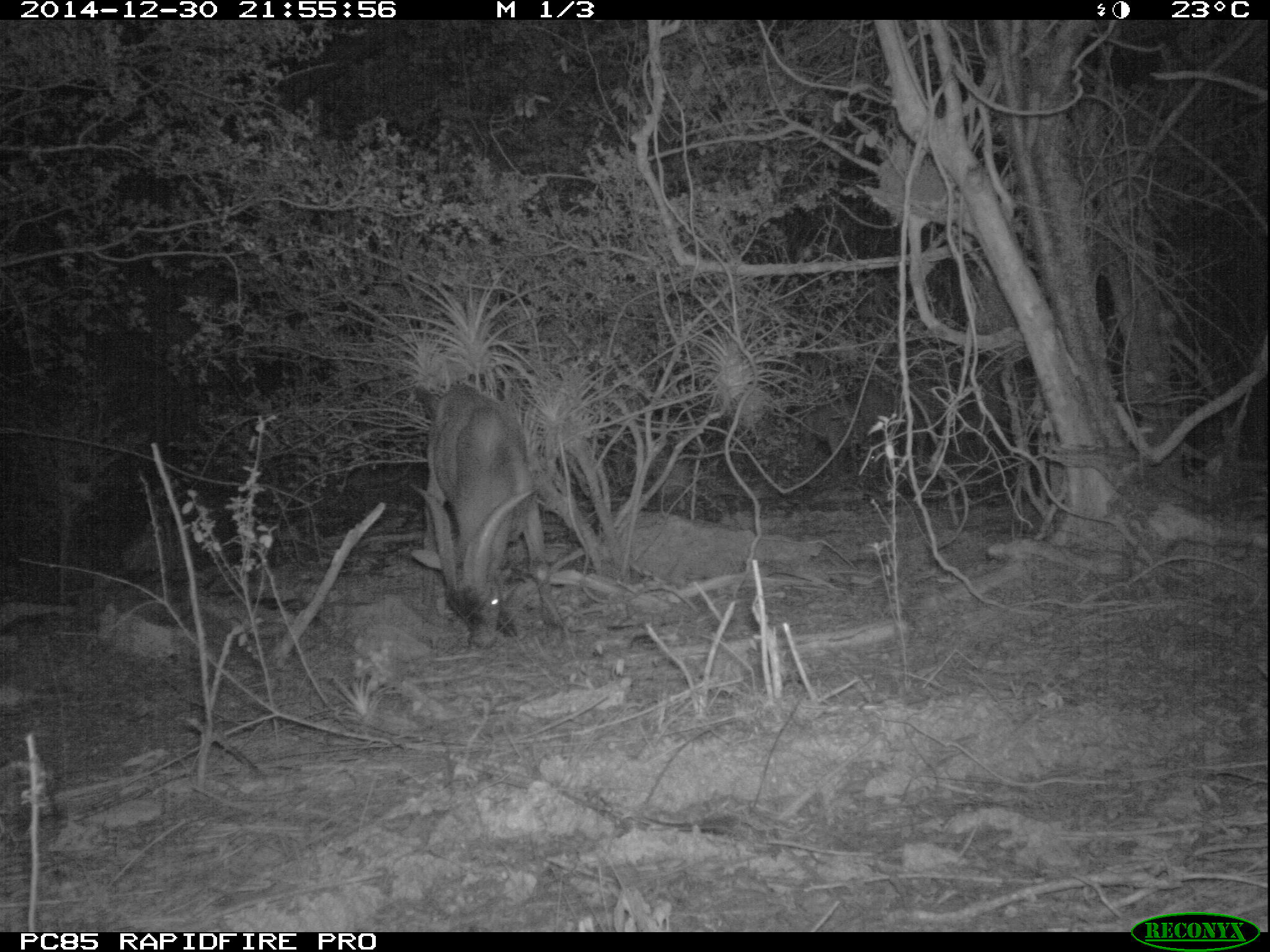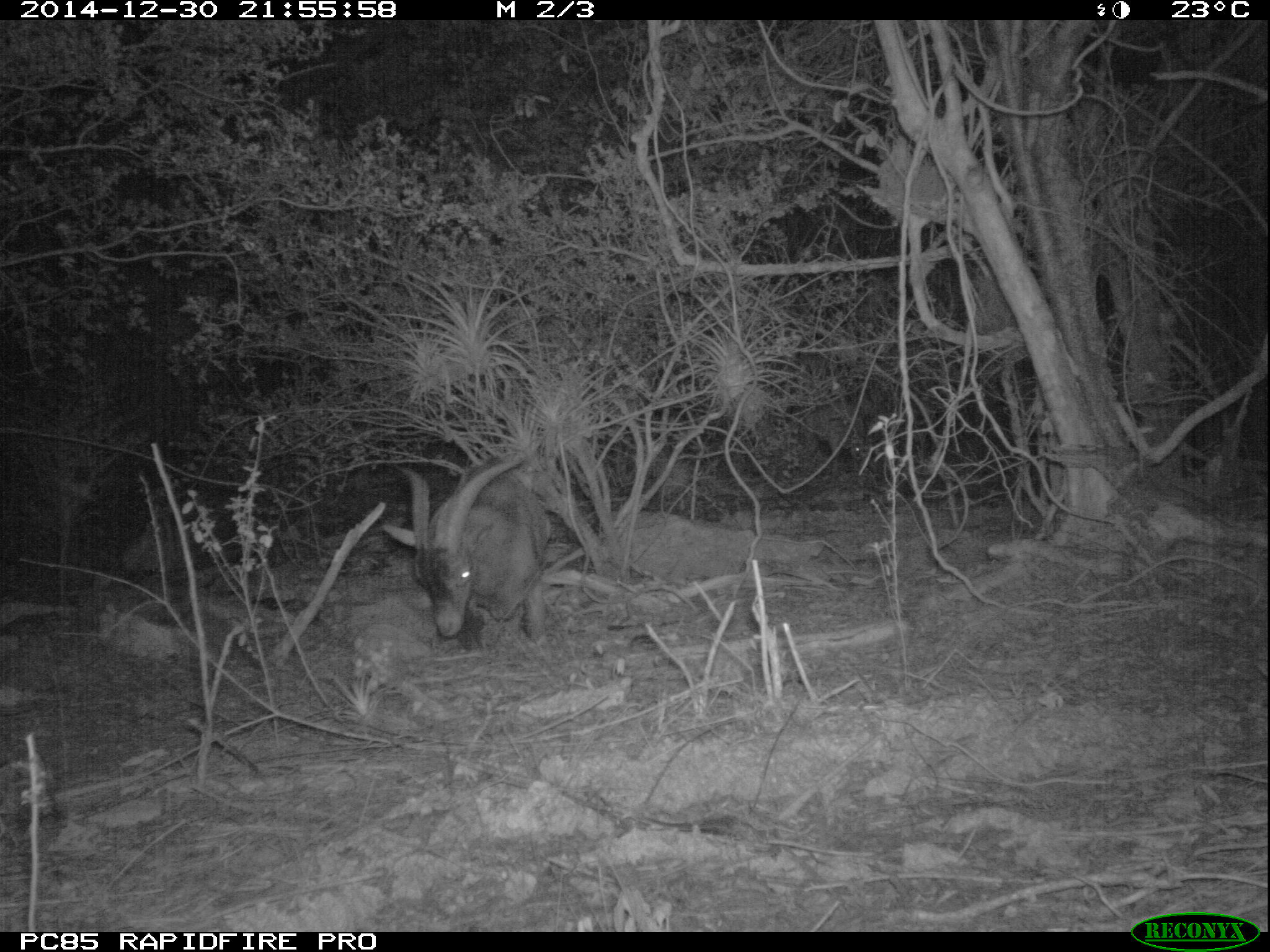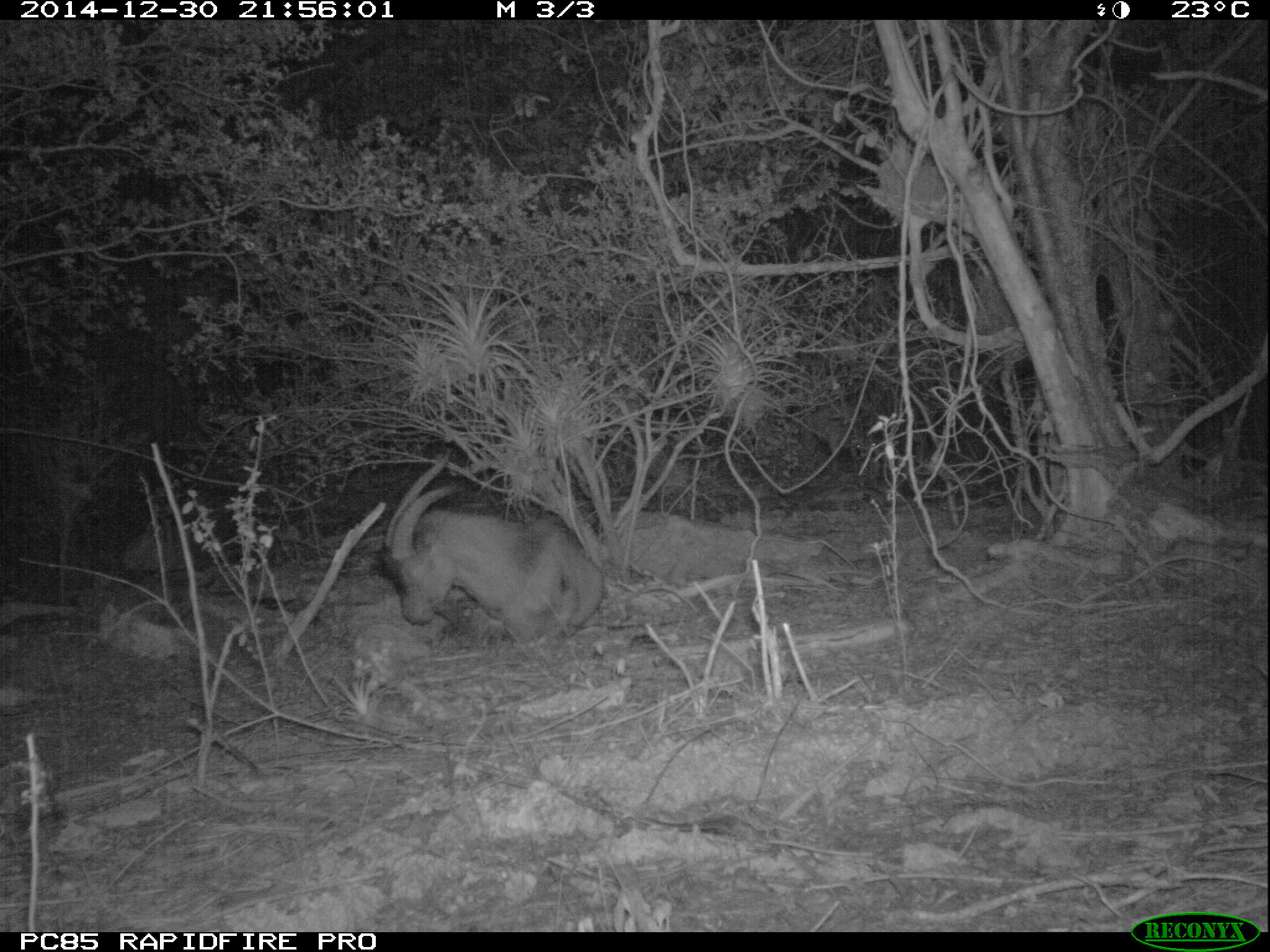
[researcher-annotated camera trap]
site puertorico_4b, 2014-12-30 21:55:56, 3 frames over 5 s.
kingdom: Animalia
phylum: Chordata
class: Mammalia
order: Artiodactyla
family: Bovidae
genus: Capra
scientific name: Capra hircus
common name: goat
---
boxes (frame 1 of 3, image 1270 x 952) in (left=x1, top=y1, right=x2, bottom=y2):
goat: (left=415, top=381, right=541, bottom=647)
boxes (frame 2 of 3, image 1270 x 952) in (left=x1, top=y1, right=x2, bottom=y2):
goat: (left=384, top=452, right=547, bottom=645)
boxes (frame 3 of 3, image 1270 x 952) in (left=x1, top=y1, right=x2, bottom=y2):
goat: (left=371, top=462, right=605, bottom=644)